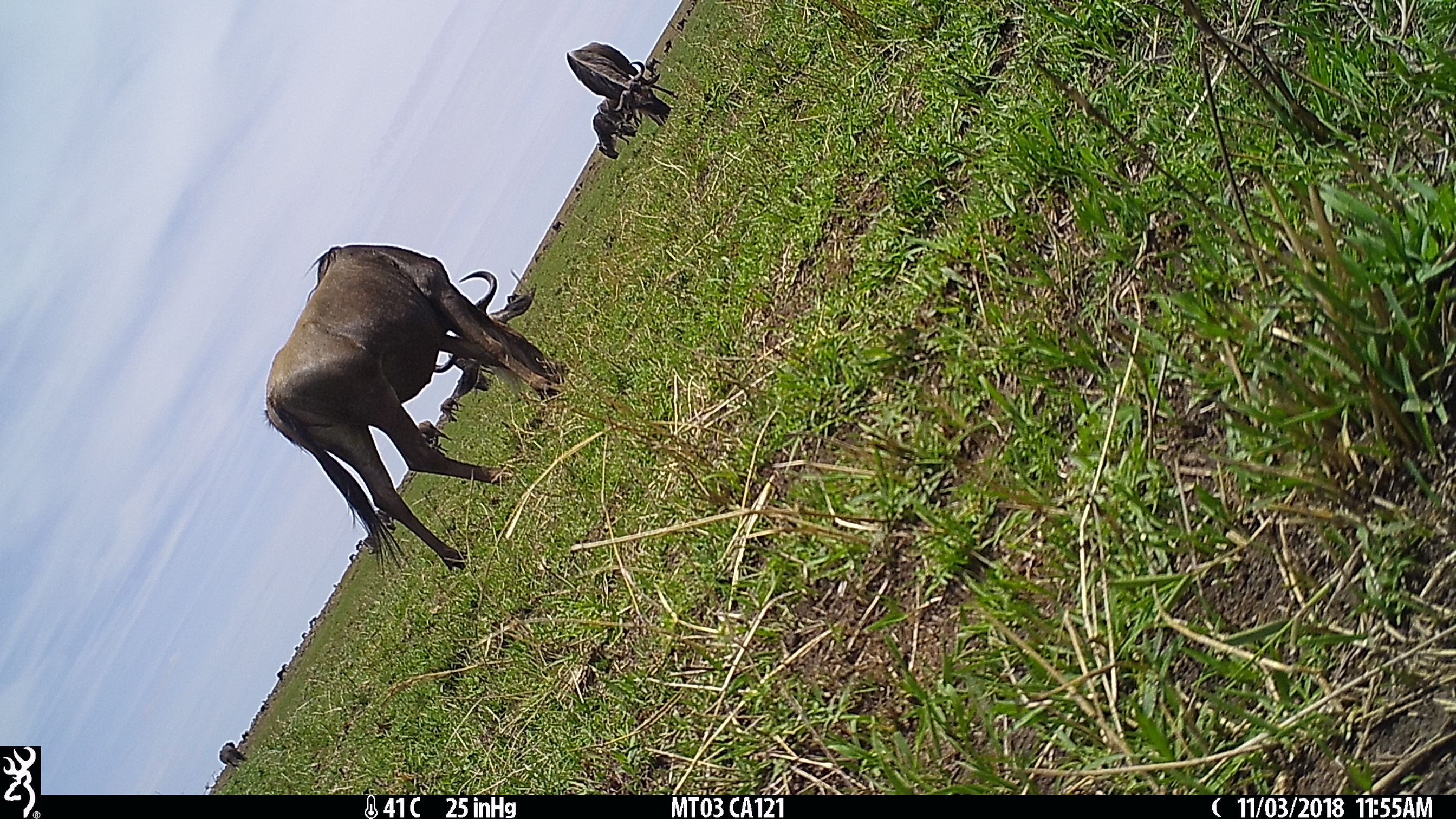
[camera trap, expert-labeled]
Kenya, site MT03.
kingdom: Animalia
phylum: Chordata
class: Mammalia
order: Artiodactyla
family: Bovidae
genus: Connochaetes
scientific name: Connochaetes taurinus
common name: blue wildebeest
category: wildebeest